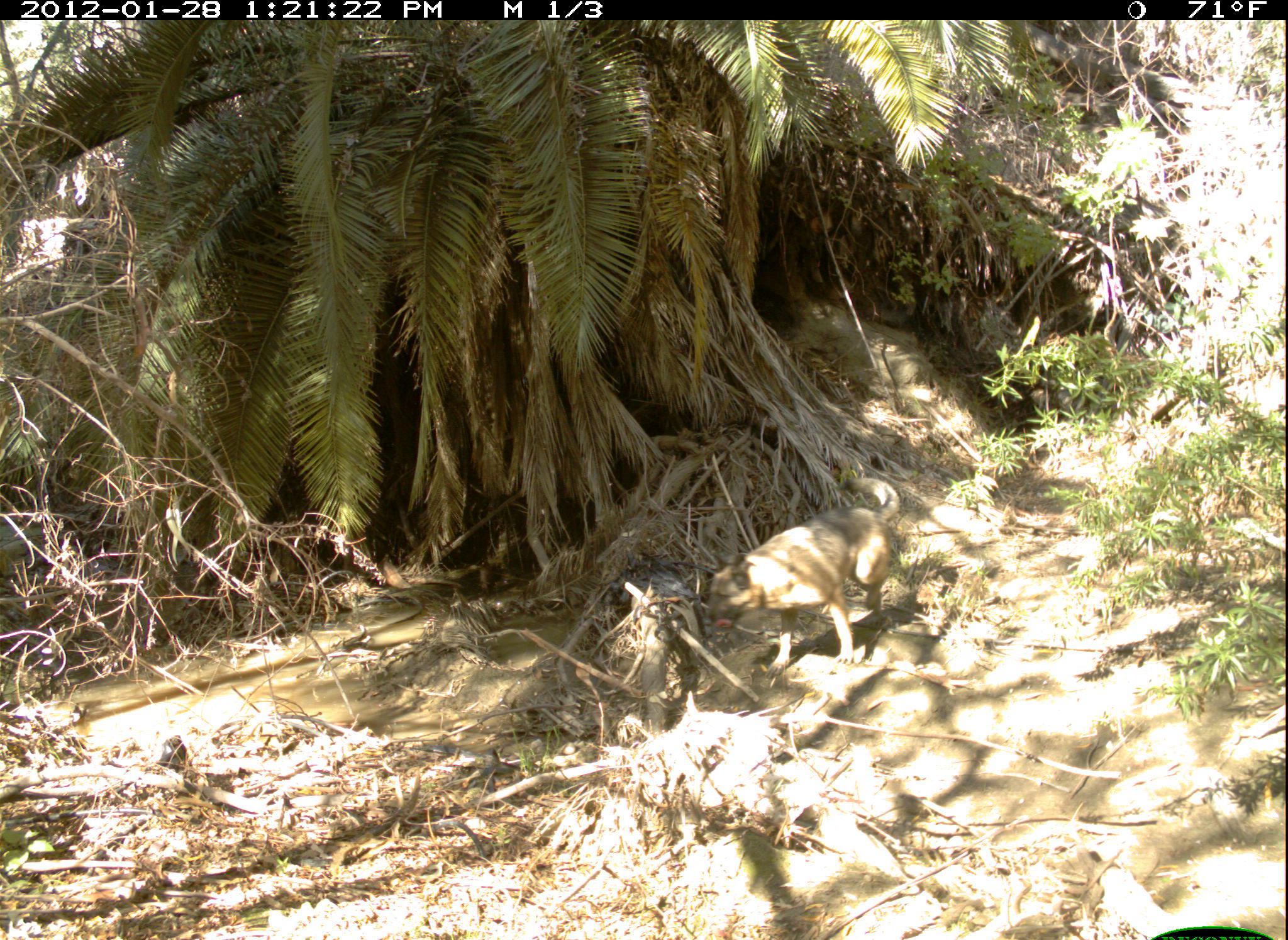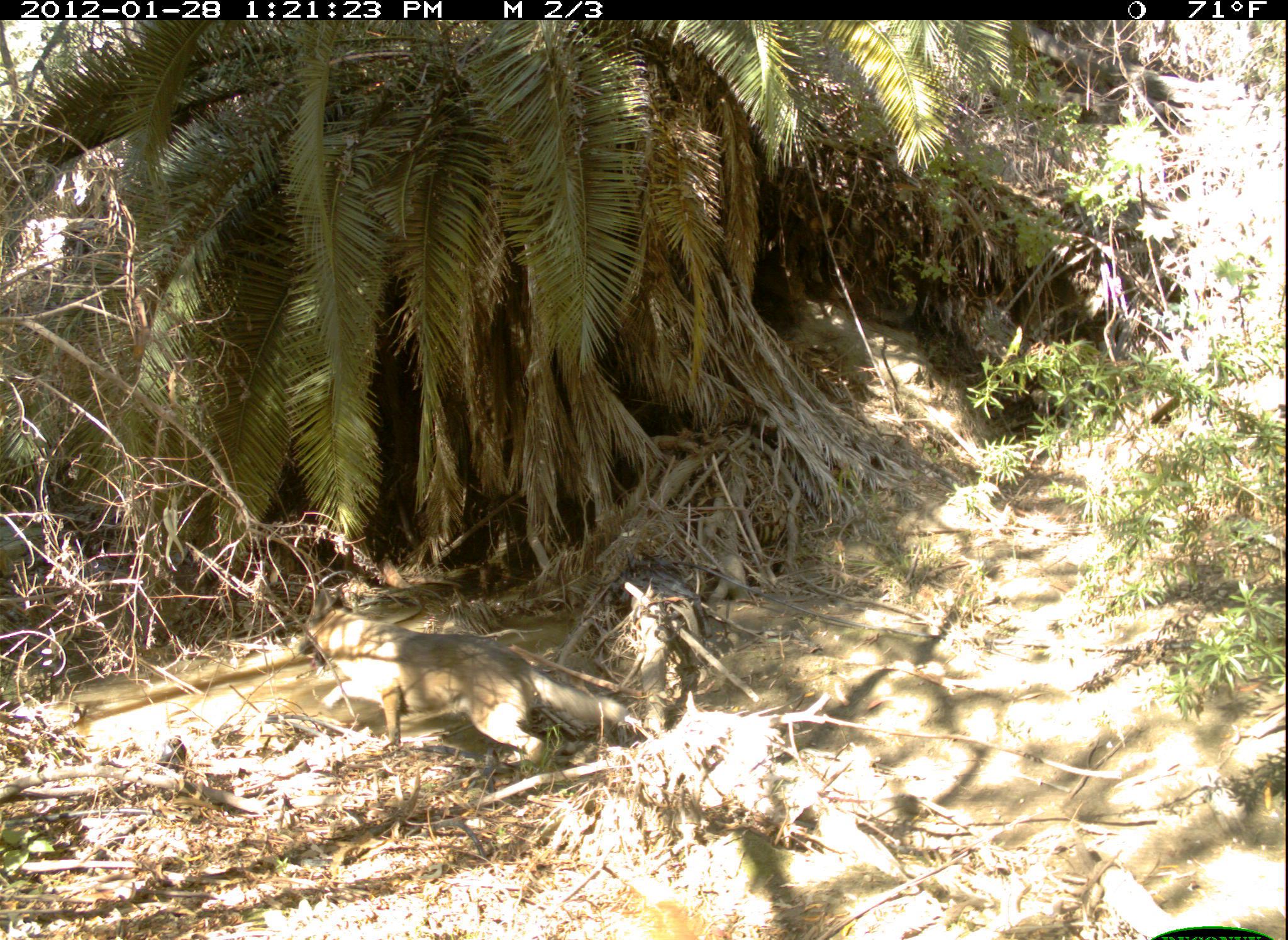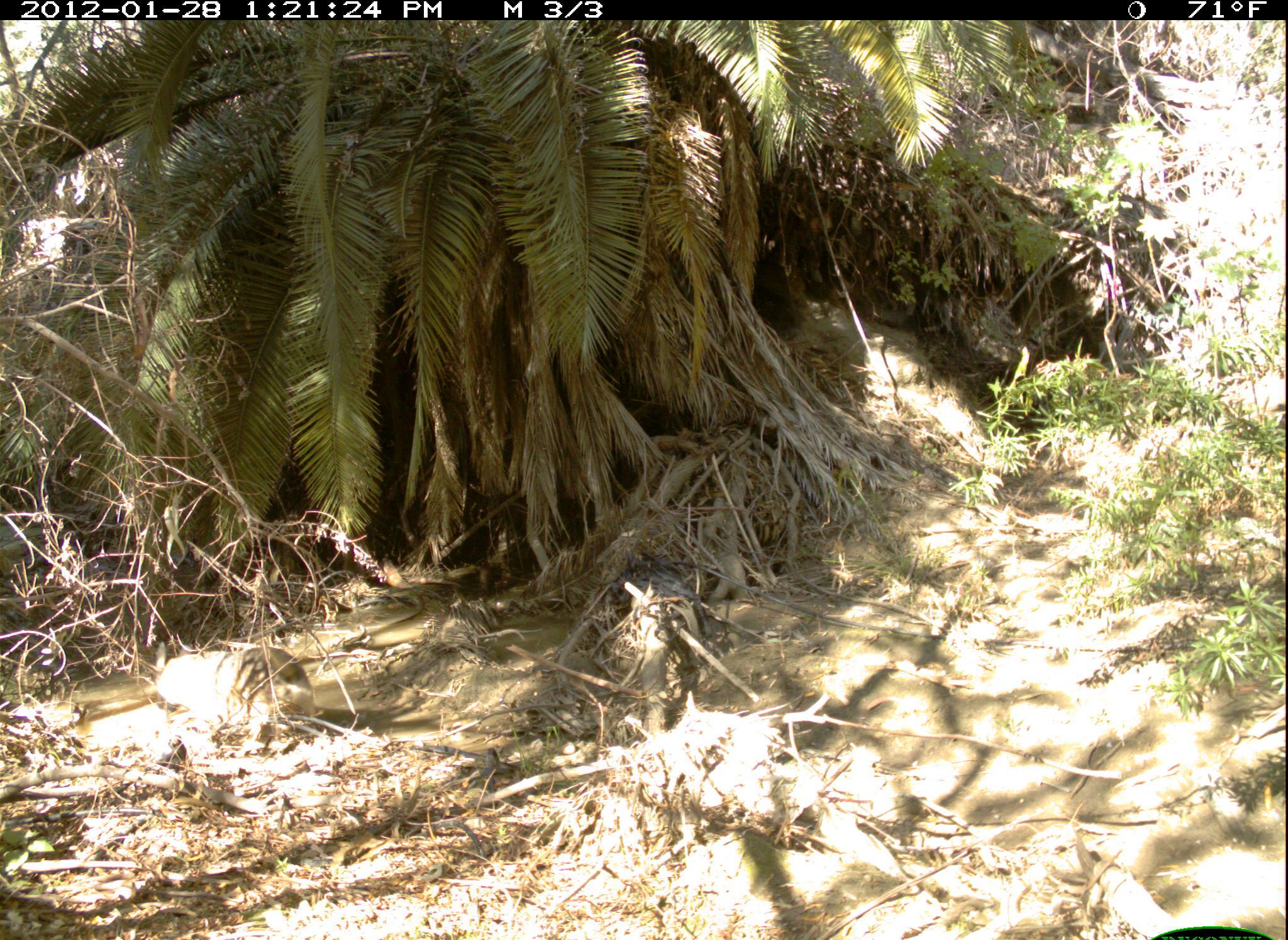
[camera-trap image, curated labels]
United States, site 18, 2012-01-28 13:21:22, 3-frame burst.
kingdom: Animalia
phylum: Chordata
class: Mammalia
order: Carnivora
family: Canidae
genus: Canis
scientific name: Canis familiaris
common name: domestic dog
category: dog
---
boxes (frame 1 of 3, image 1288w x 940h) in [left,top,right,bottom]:
dog: [704,477,907,678]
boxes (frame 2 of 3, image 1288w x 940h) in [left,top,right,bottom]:
dog: [297,581,629,778]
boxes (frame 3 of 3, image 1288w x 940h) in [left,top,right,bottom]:
dog: [142,642,313,749]